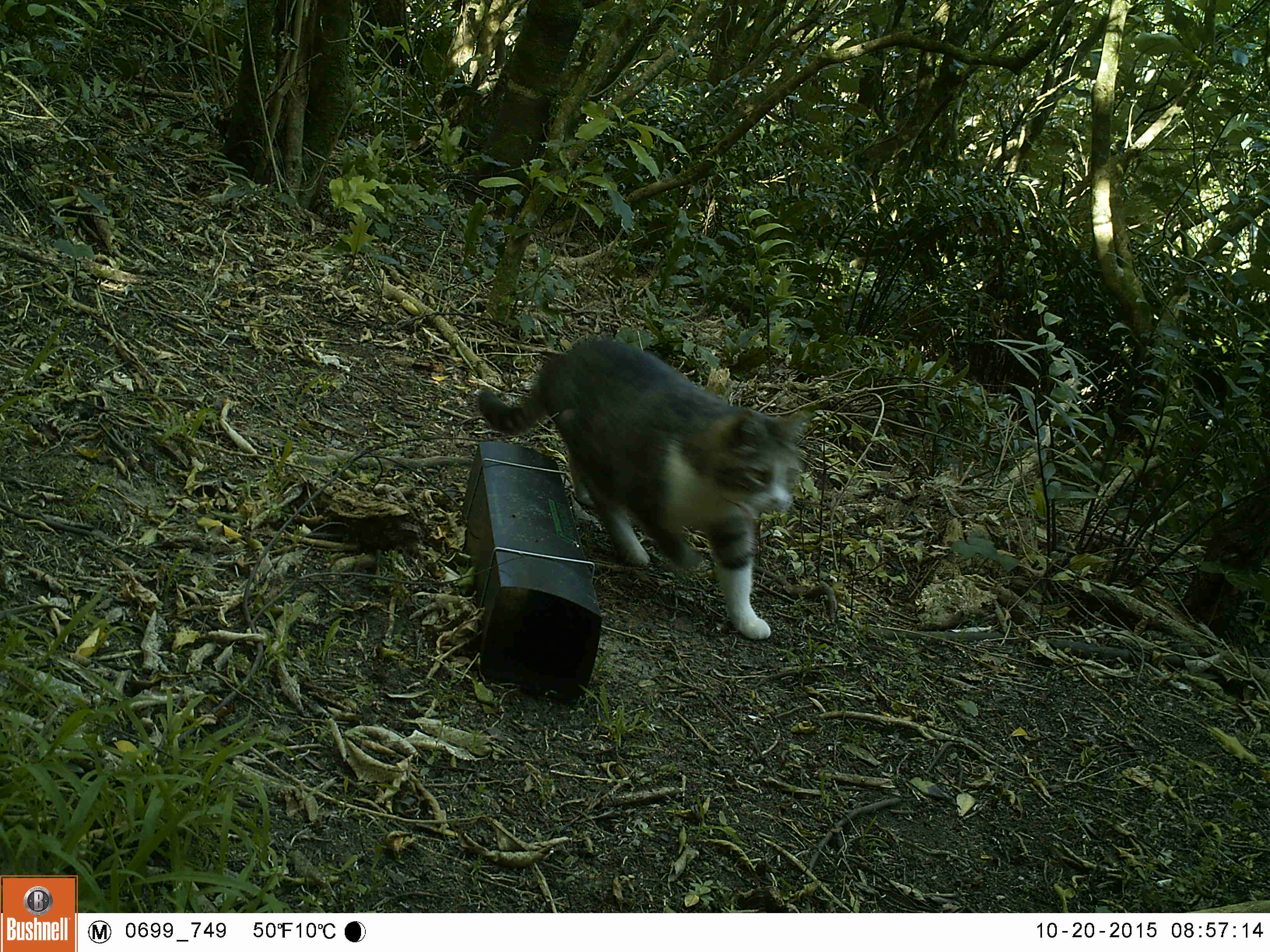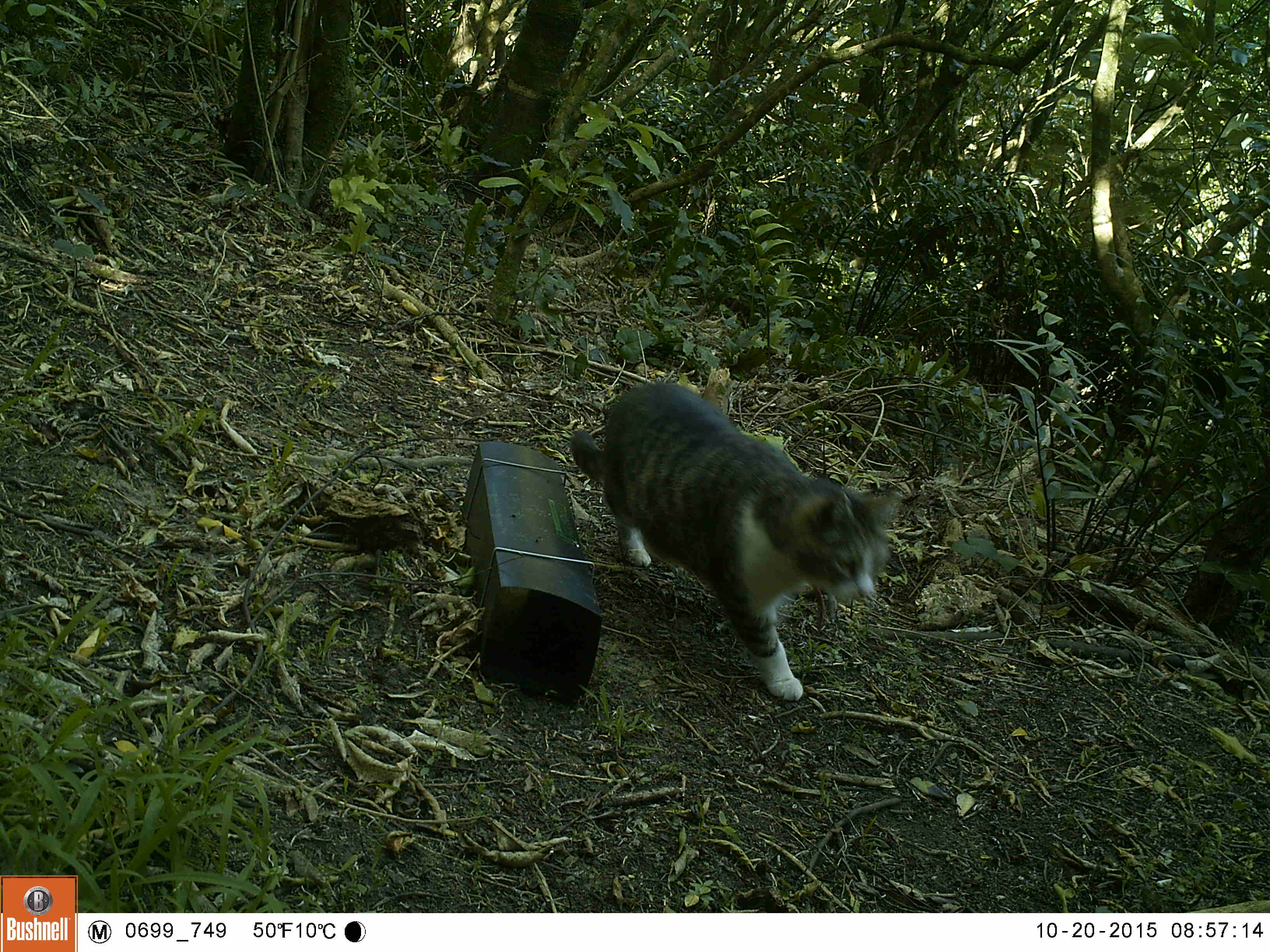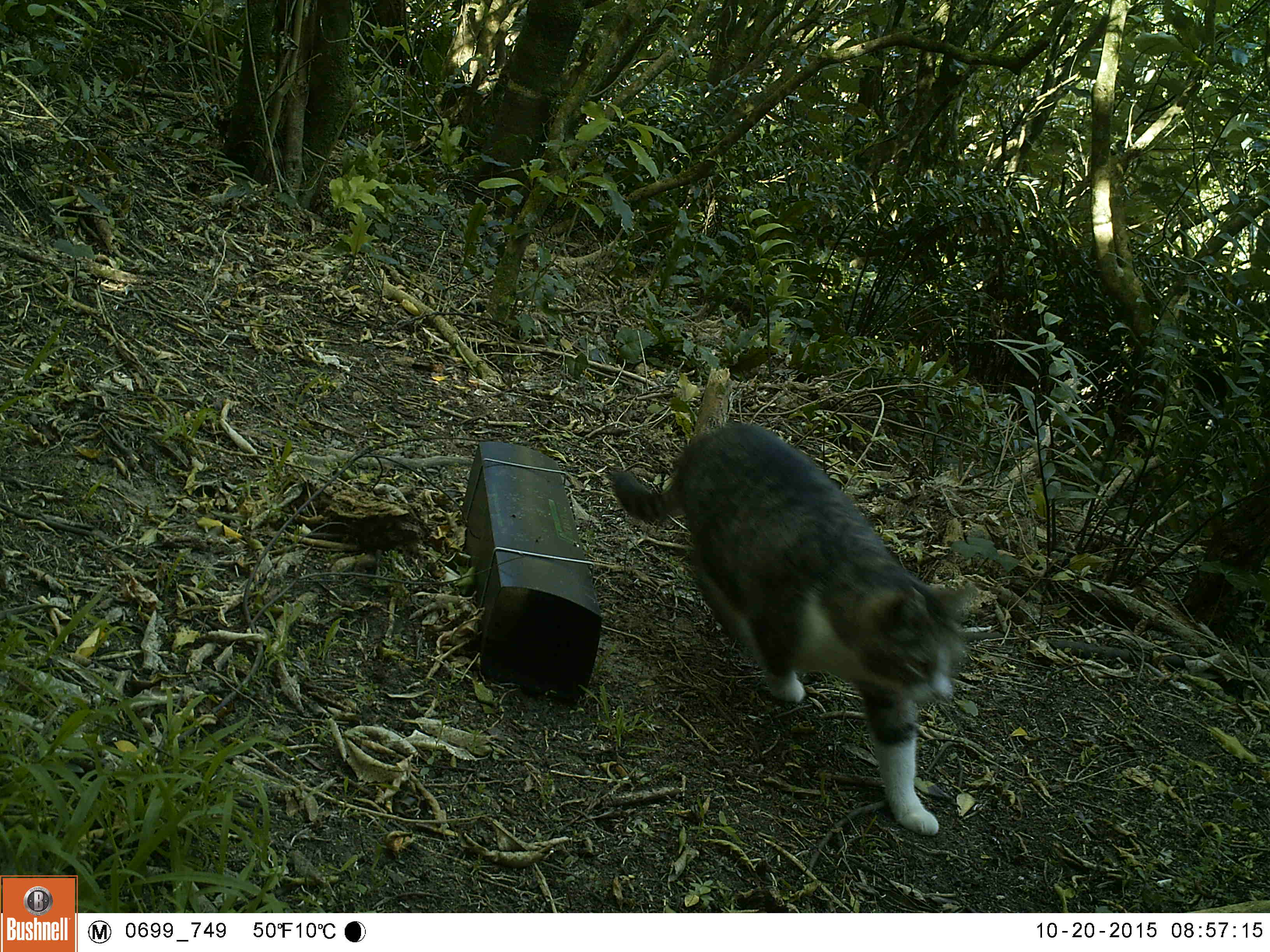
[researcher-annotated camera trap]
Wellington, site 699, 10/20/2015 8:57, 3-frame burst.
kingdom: Animalia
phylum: Chordata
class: Mammalia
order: Carnivora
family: Felidae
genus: Felis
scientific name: Felis catus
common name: cat